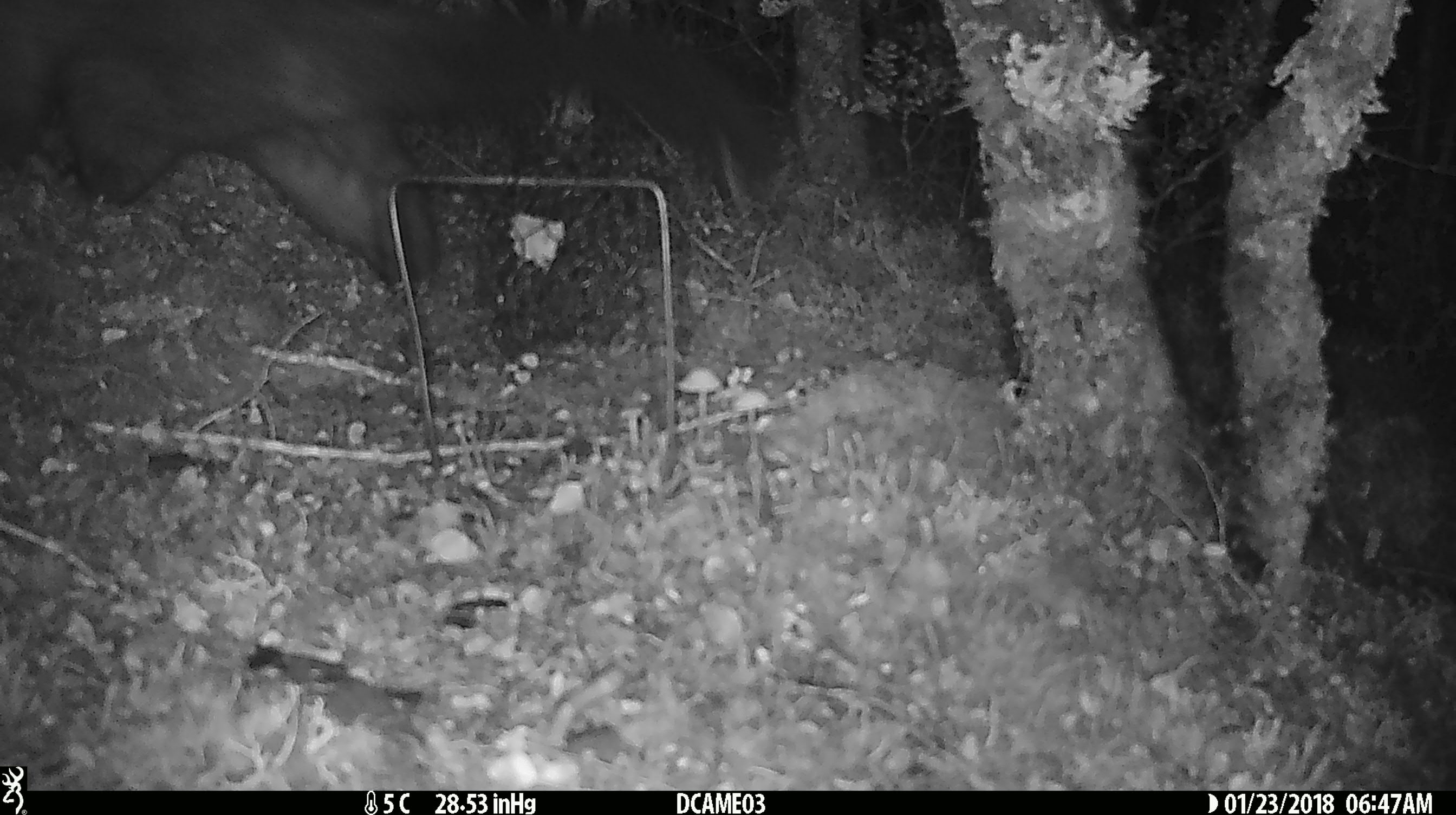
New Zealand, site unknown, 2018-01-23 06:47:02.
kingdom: Animalia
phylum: Chordata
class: Mammalia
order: Diprotodontia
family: Phalangeridae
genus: Trichosurus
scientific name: Trichosurus vulpecula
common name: common brushtail possum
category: possum